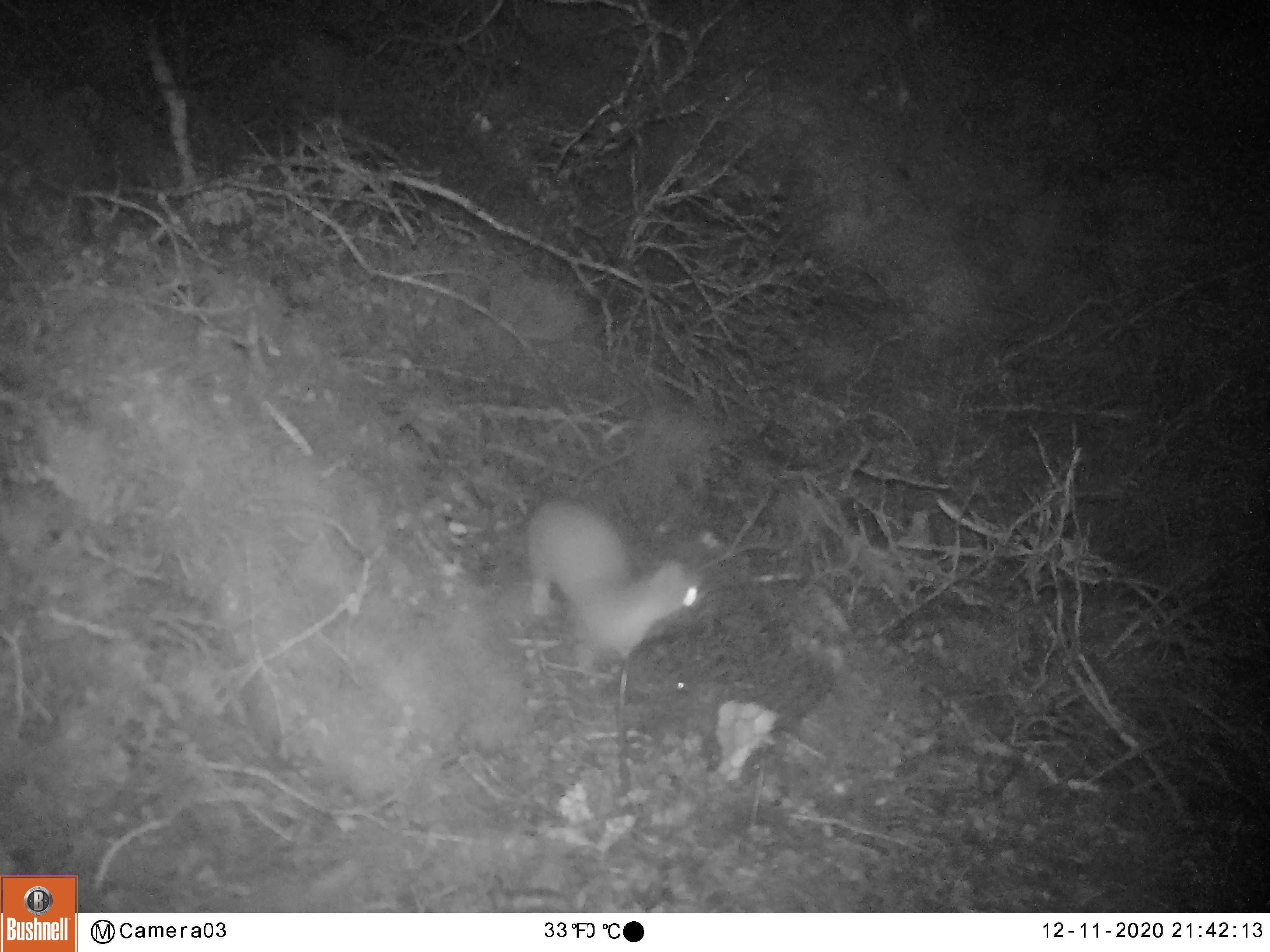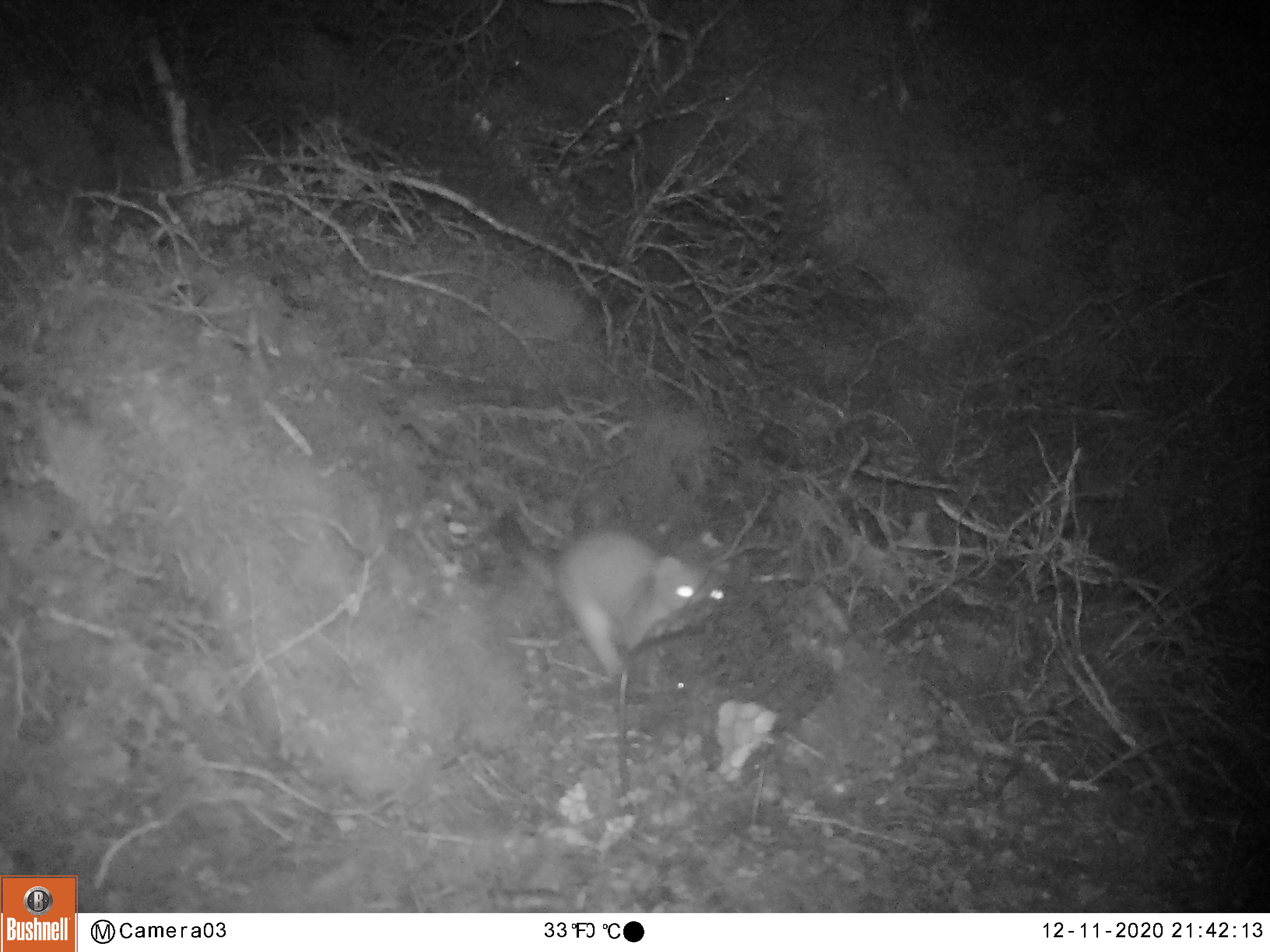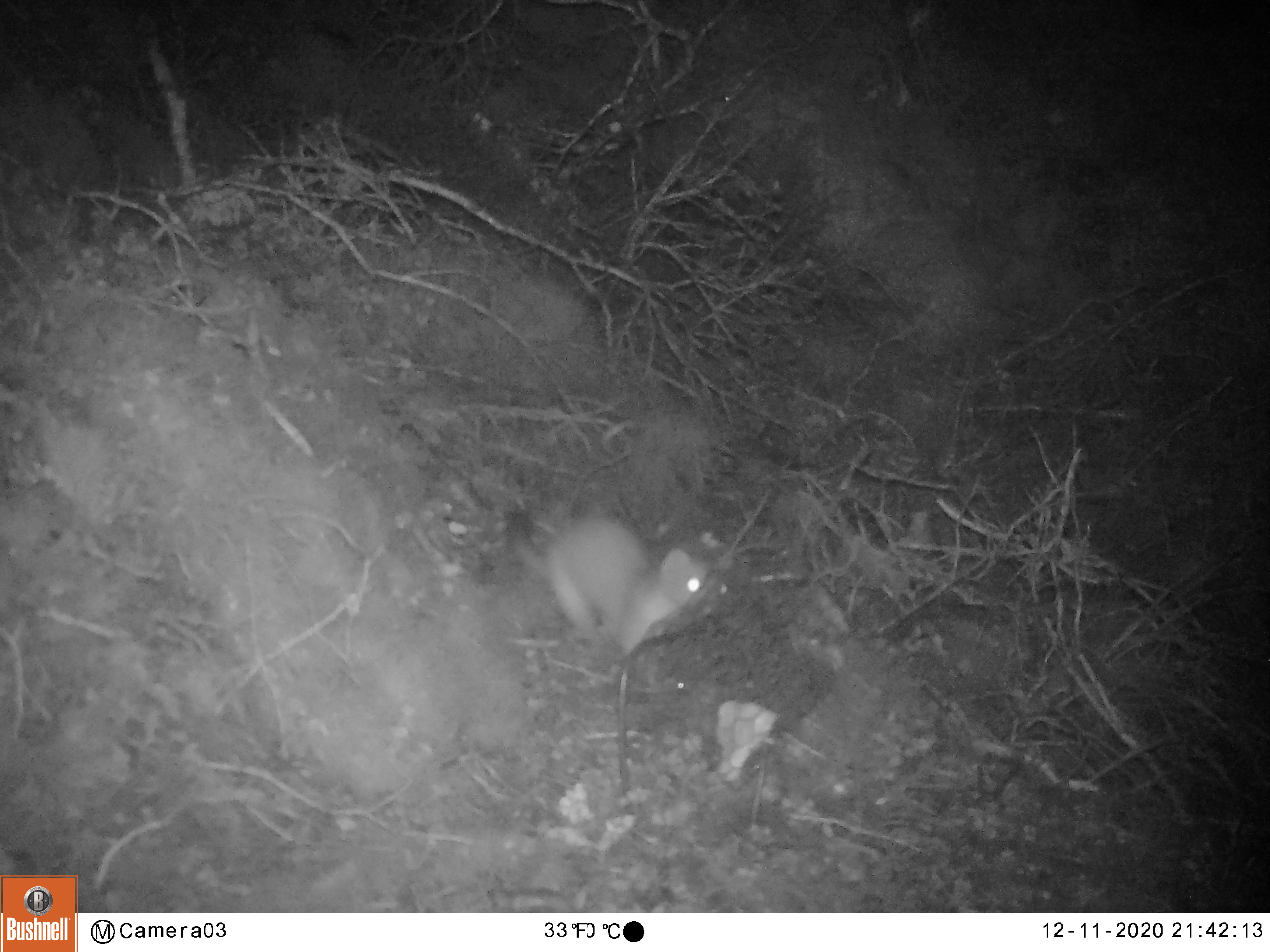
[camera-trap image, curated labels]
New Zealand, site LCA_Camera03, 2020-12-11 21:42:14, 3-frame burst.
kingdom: Animalia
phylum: Chordata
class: Mammalia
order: Carnivora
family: Mustelidae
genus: Mustela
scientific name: Mustela erminea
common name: stoat